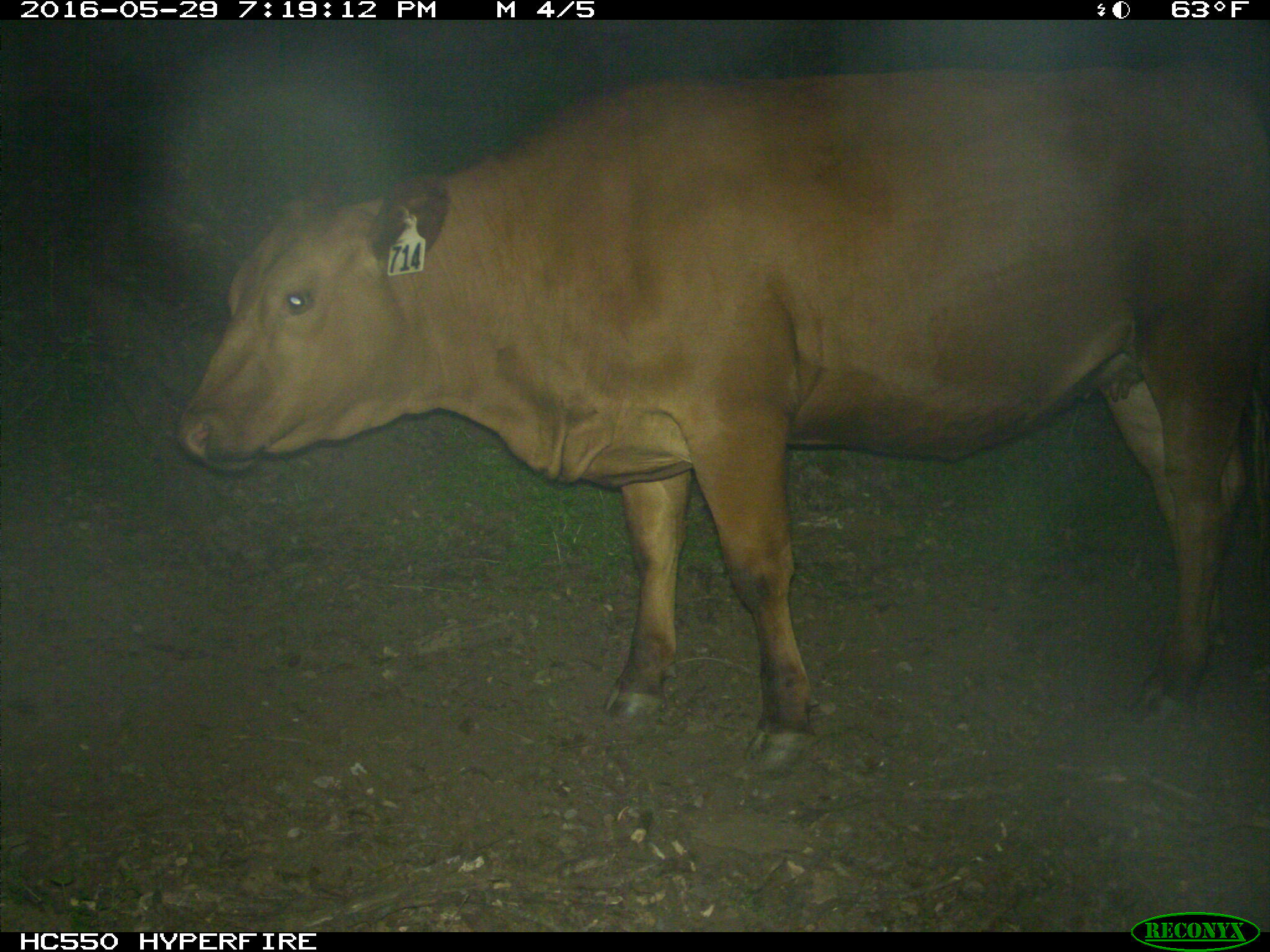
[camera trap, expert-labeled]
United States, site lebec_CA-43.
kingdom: Animalia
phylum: Chordata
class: Mammalia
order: Artiodactyla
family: Bovidae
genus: Bos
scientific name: Bos taurus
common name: domestic cow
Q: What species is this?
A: Bos taurus (domestic cow).